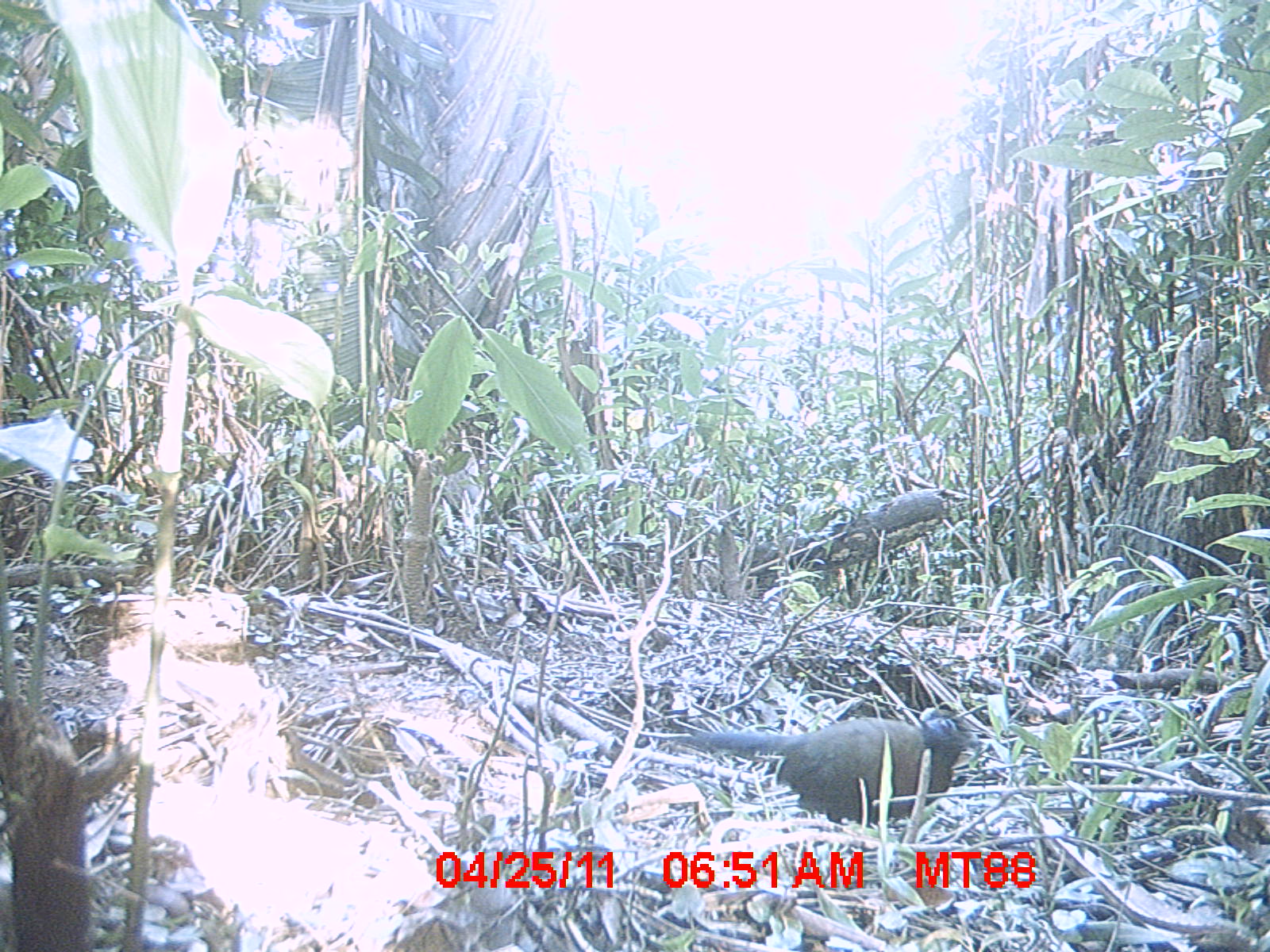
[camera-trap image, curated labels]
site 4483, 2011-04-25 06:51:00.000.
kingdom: Animalia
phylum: Chordata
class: Aves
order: Cuculiformes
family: Cuculidae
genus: Coua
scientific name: Coua serriana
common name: red-breasted coua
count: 1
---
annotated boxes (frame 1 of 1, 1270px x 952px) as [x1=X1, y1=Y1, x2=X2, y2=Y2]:
coua serriana: [x1=670, y1=702, x2=984, y2=827]